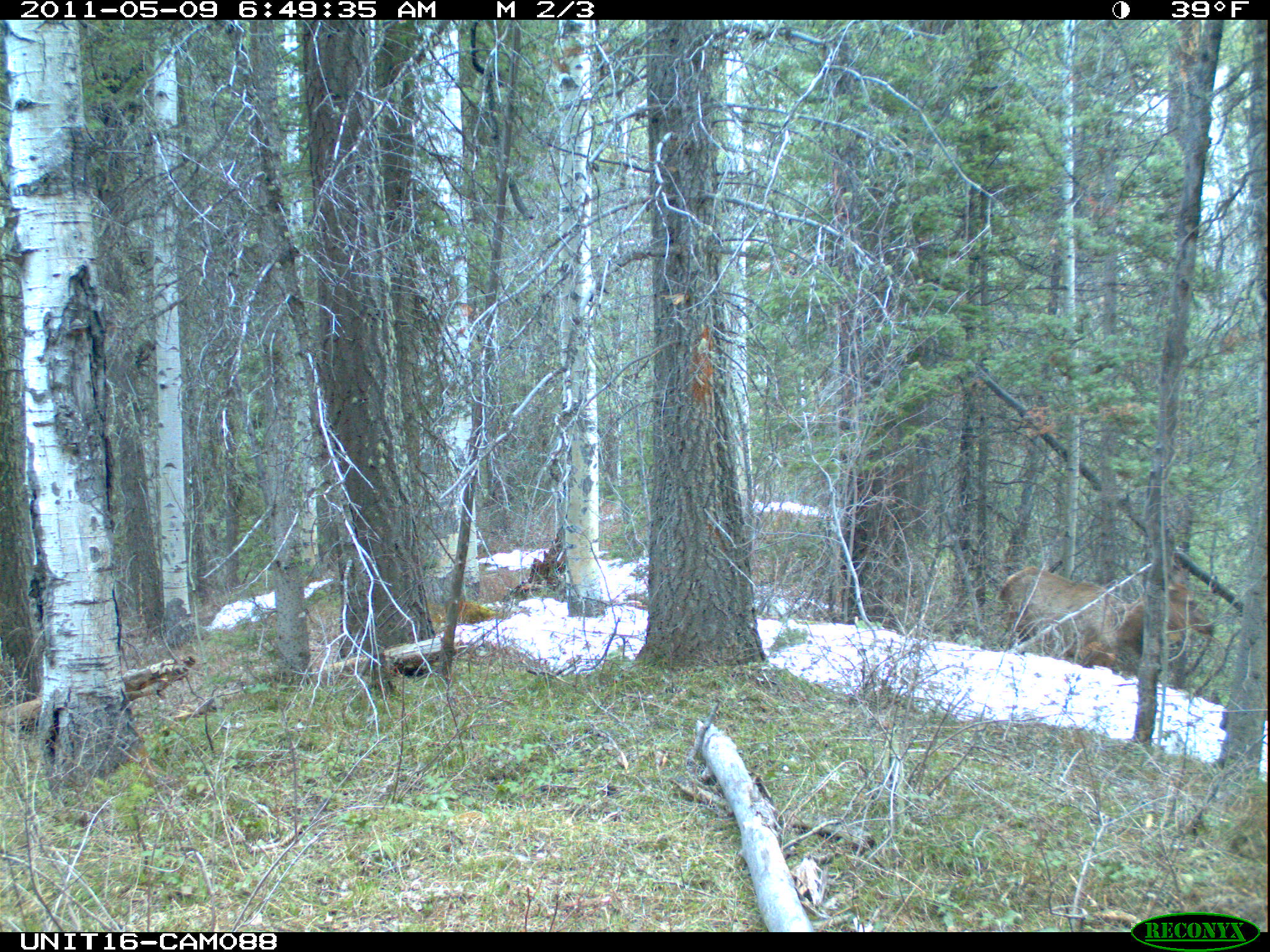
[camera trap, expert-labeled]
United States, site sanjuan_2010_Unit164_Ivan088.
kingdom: Animalia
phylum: Chordata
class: Mammalia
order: Artiodactyla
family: Cervidae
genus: Cervus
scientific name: Cervus elaphus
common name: red deer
Cervus elaphus (red deer).